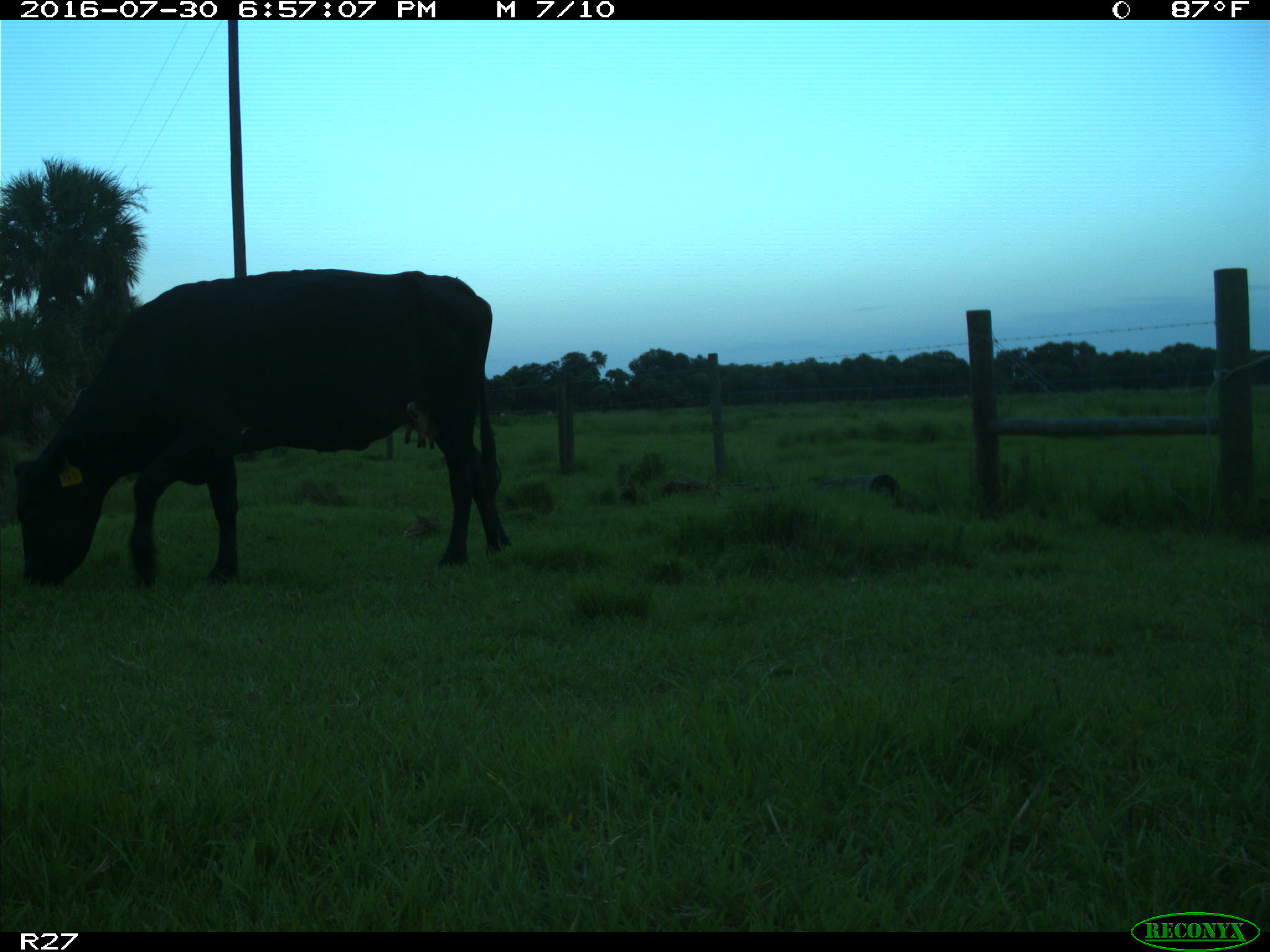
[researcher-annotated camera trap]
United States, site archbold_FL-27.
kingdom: Animalia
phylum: Chordata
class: Mammalia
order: Artiodactyla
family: Bovidae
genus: Bos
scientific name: Bos taurus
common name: domestic cow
Bos taurus (domestic cow).